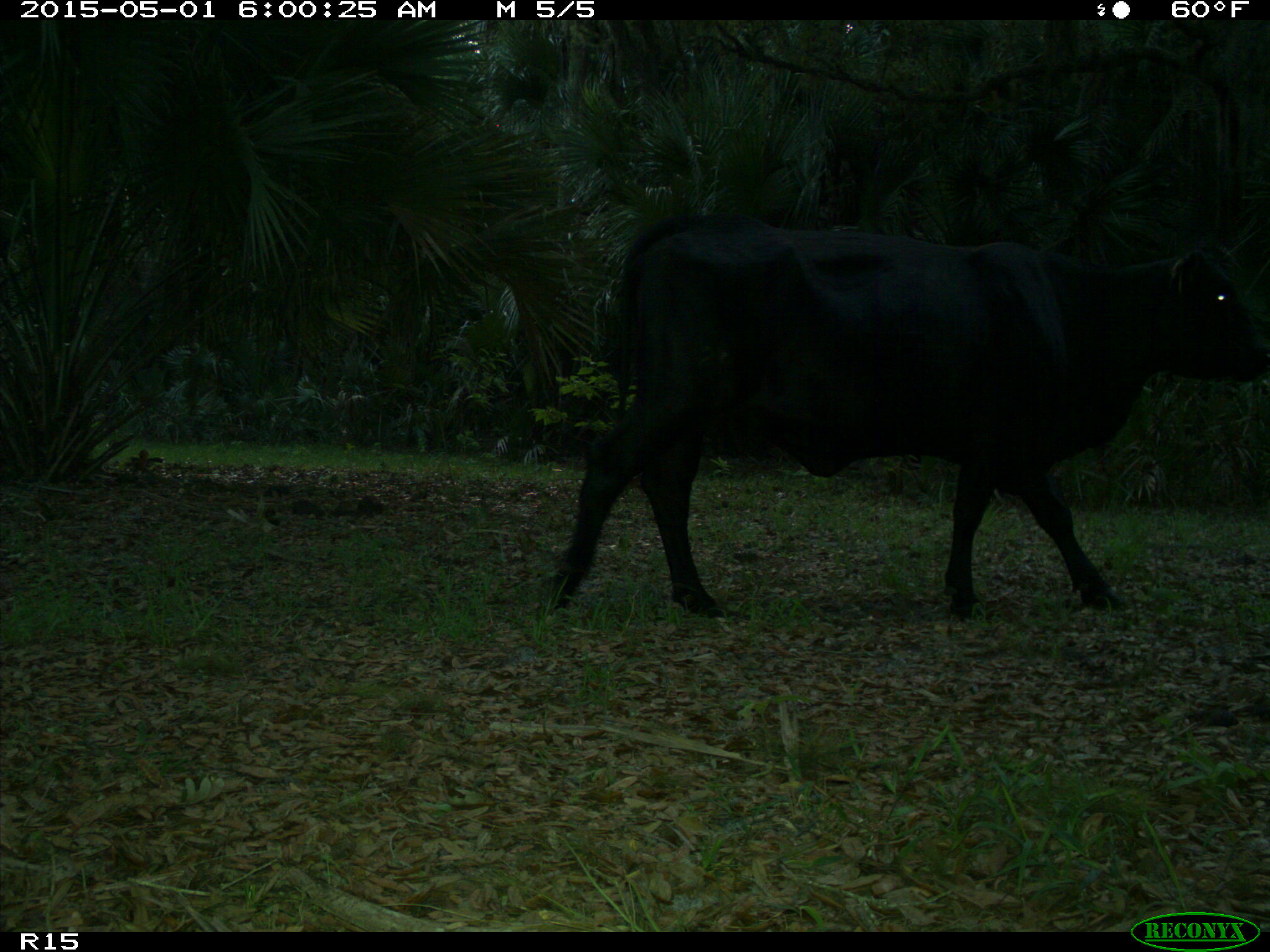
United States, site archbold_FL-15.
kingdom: Animalia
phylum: Chordata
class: Mammalia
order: Artiodactyla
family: Bovidae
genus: Bos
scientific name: Bos taurus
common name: domestic cow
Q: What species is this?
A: Bos taurus (domestic cow).